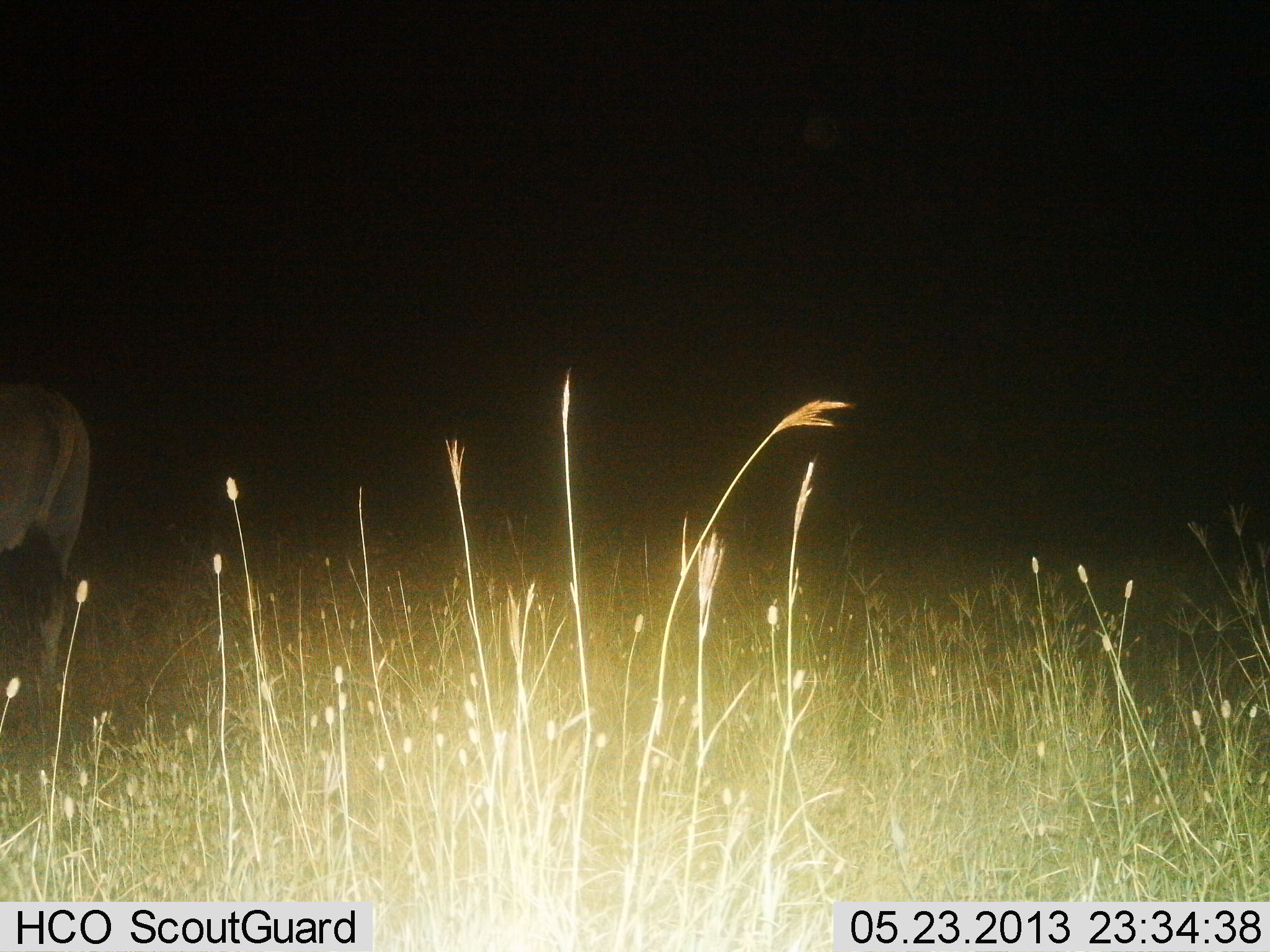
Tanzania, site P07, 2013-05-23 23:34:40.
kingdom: Animalia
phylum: Chordata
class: Mammalia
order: Artiodactyla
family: Bovidae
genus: Tragelaphus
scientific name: Tragelaphus oryx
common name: eland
Eland (Tragelaphus oryx), count 1. Behavior (volunteer vote fractions): standing 89%, resting 0%, moving 11%, interacting 0%. Young present (vote fraction): 0%. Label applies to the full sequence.